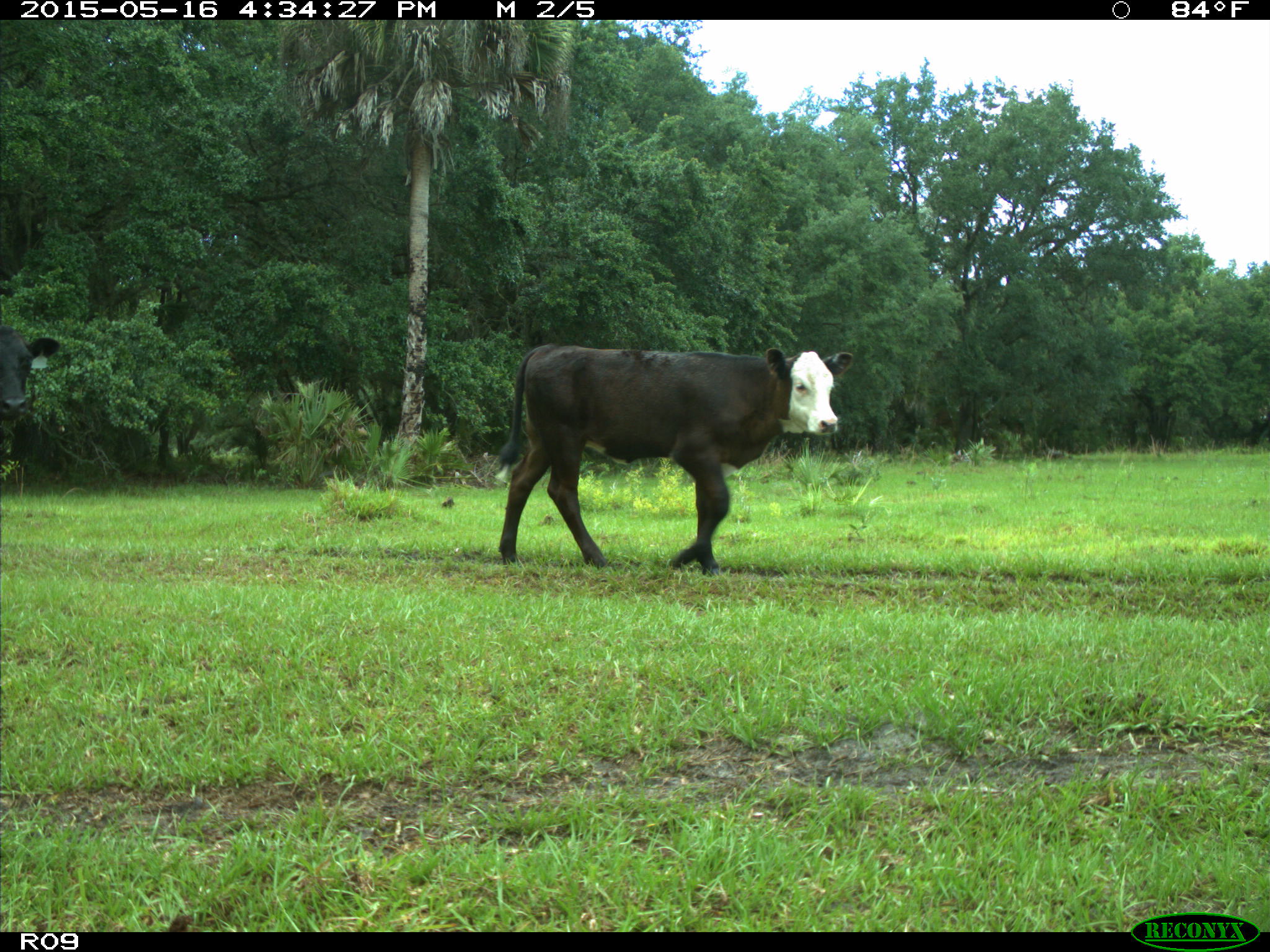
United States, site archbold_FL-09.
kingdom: Animalia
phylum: Chordata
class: Mammalia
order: Artiodactyla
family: Bovidae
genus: Bos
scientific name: Bos taurus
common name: domestic cow